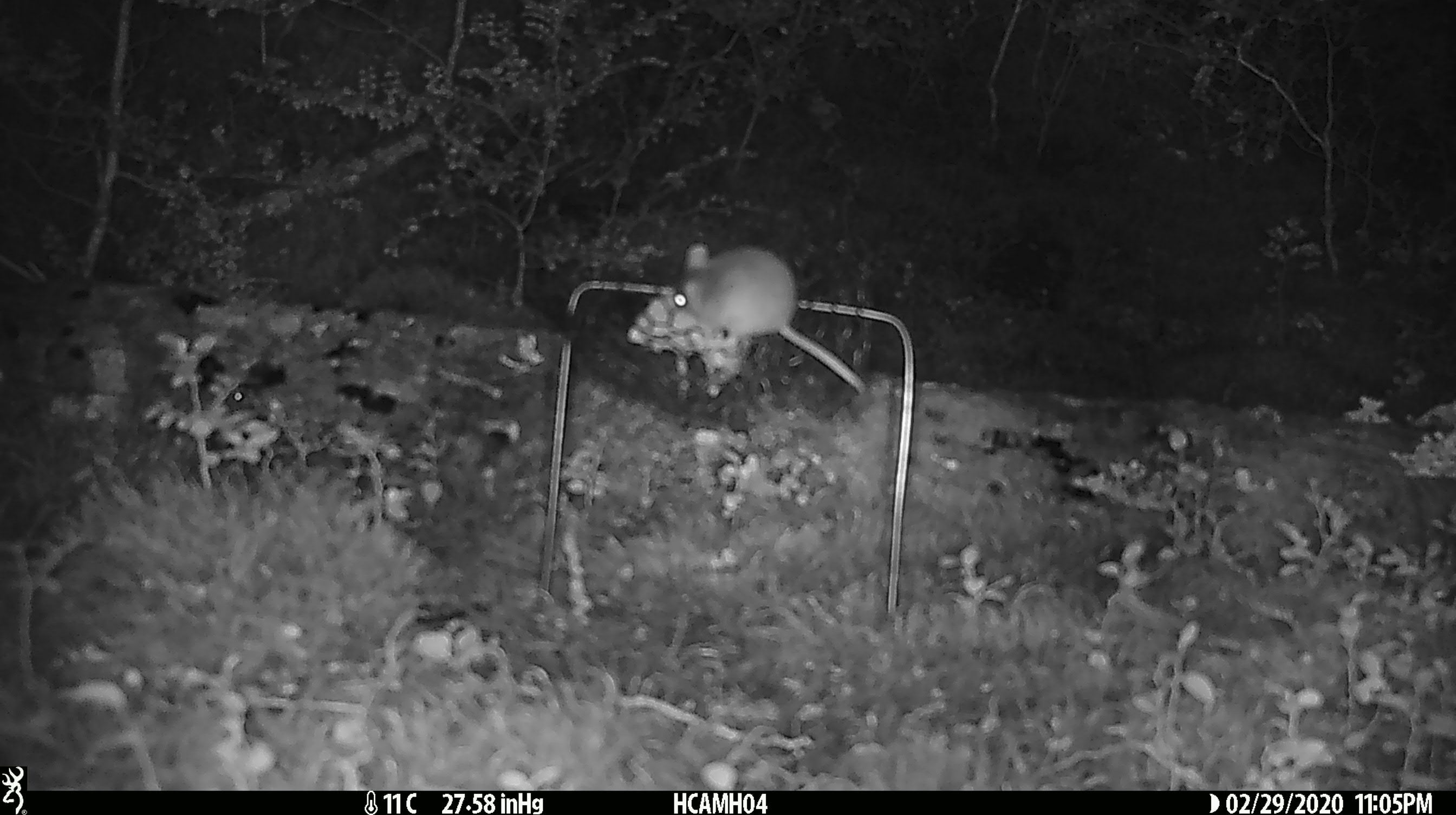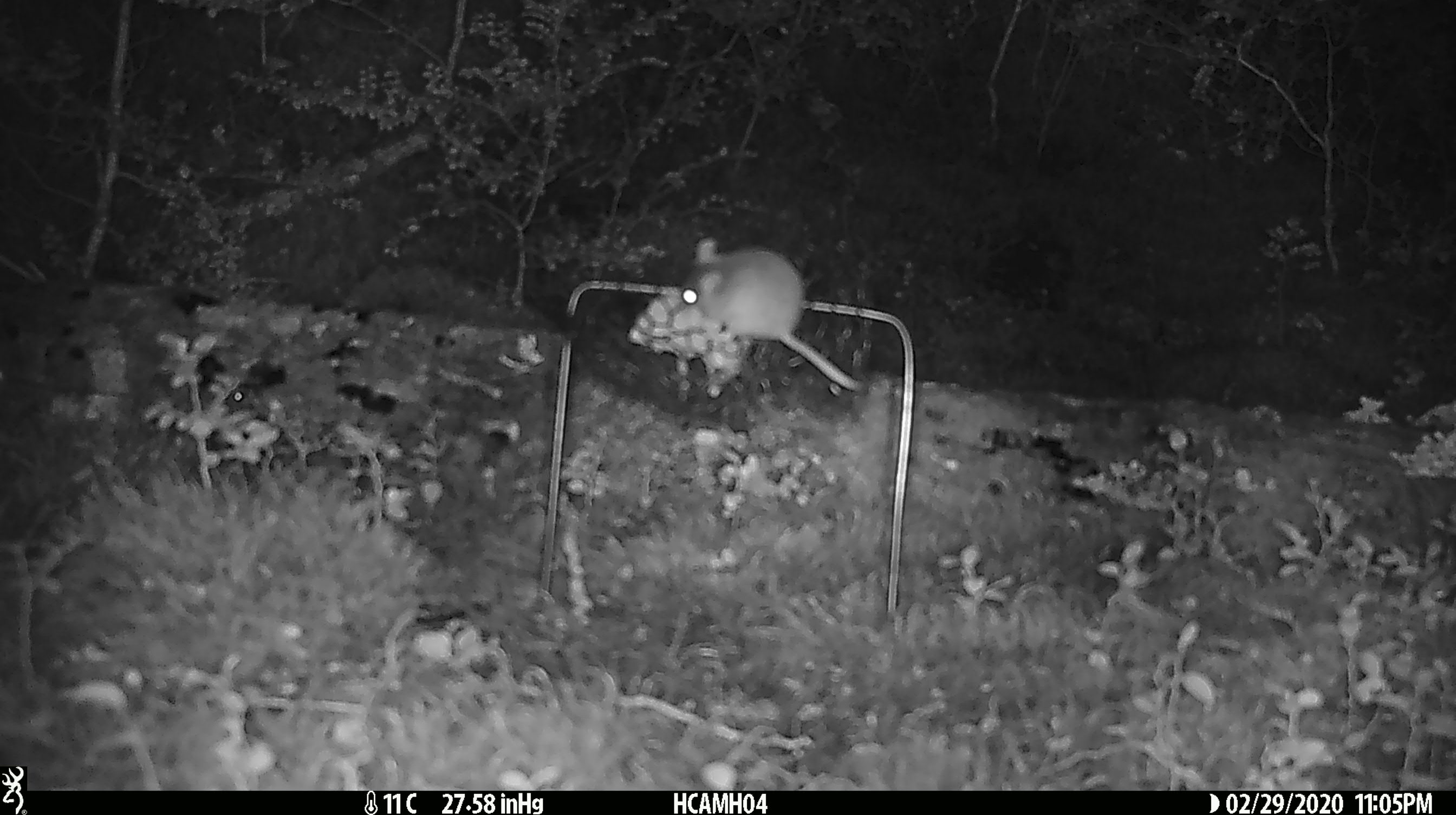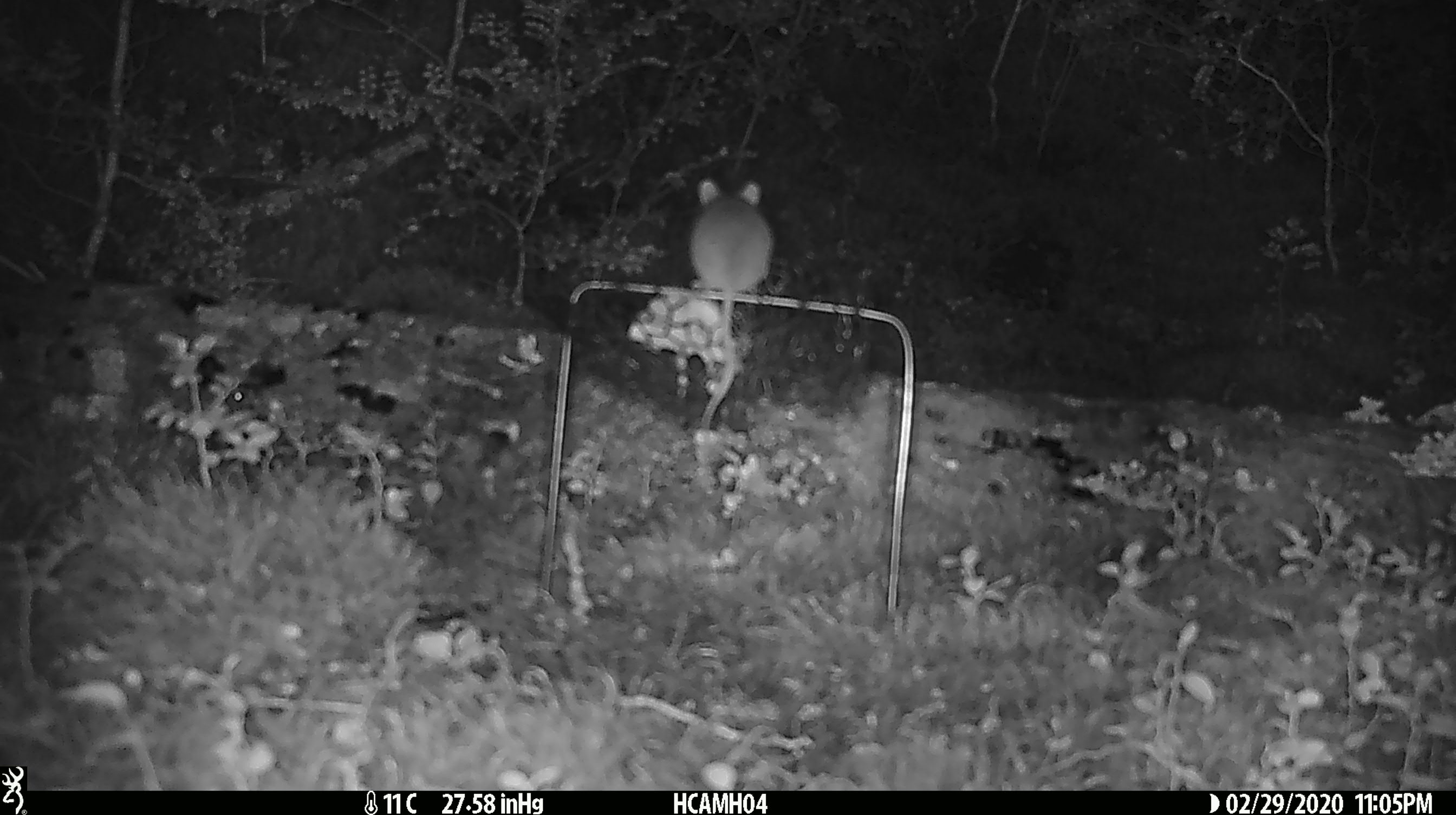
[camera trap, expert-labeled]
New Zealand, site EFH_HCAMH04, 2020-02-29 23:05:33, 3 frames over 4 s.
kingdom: Animalia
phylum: Chordata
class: Mammalia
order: Rodentia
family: Muridae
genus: Mus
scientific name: Mus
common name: mouse